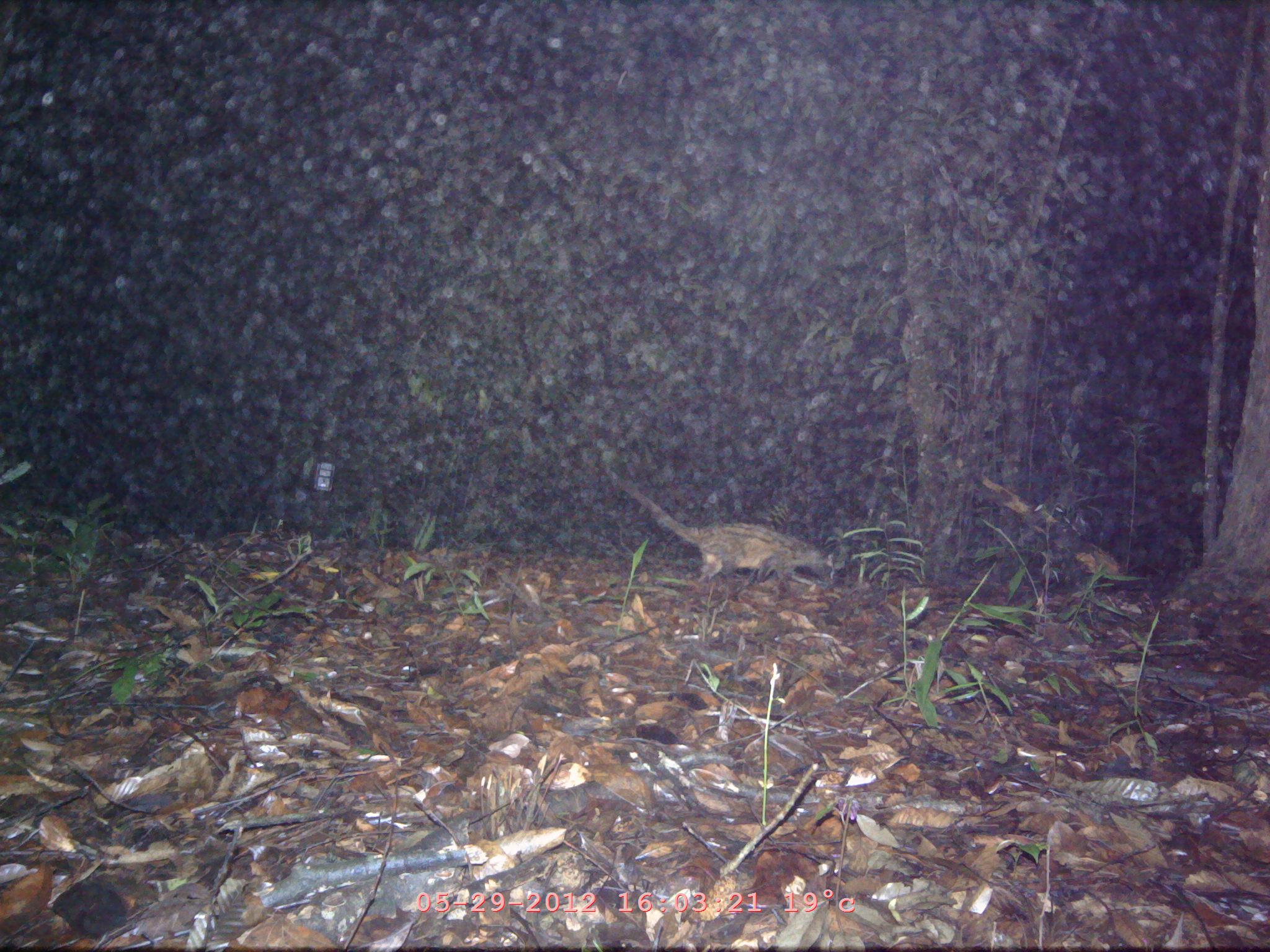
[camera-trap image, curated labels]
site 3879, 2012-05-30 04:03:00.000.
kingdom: Animalia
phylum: Chordata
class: Mammalia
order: Carnivora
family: Viverridae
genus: Paradoxurus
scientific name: Paradoxurus hermaphroditus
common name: asian palm civet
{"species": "Paradoxurus hermaphroditus (asian palm civet)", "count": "1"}